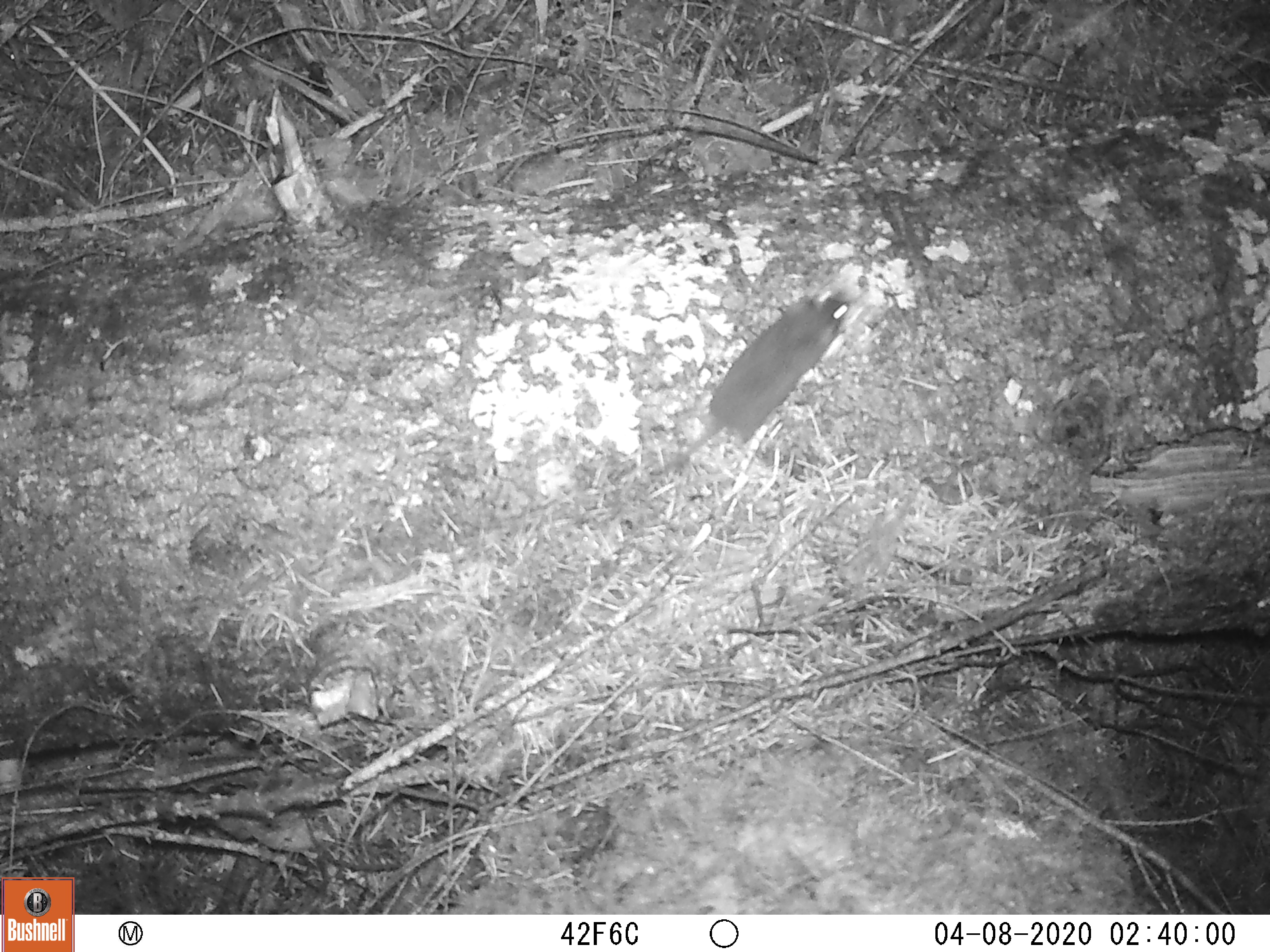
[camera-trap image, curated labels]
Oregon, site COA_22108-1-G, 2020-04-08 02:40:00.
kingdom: Animalia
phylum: Chordata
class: Mammalia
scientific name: Mammalia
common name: small mammal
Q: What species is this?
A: Small mammal (Mammalia).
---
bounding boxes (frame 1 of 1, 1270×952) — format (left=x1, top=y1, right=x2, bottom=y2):
small mammal: (left=593, top=268, right=891, bottom=525)